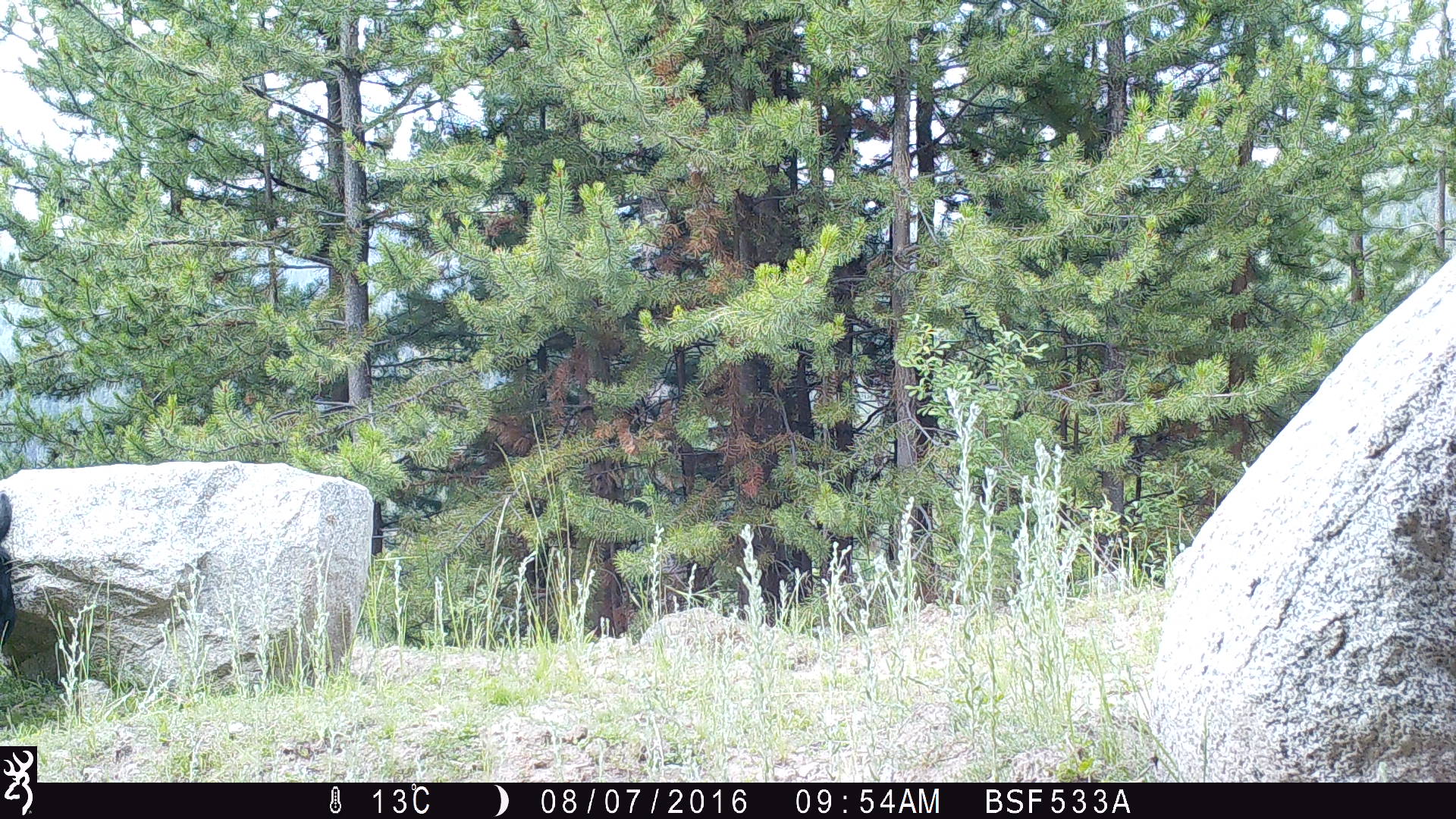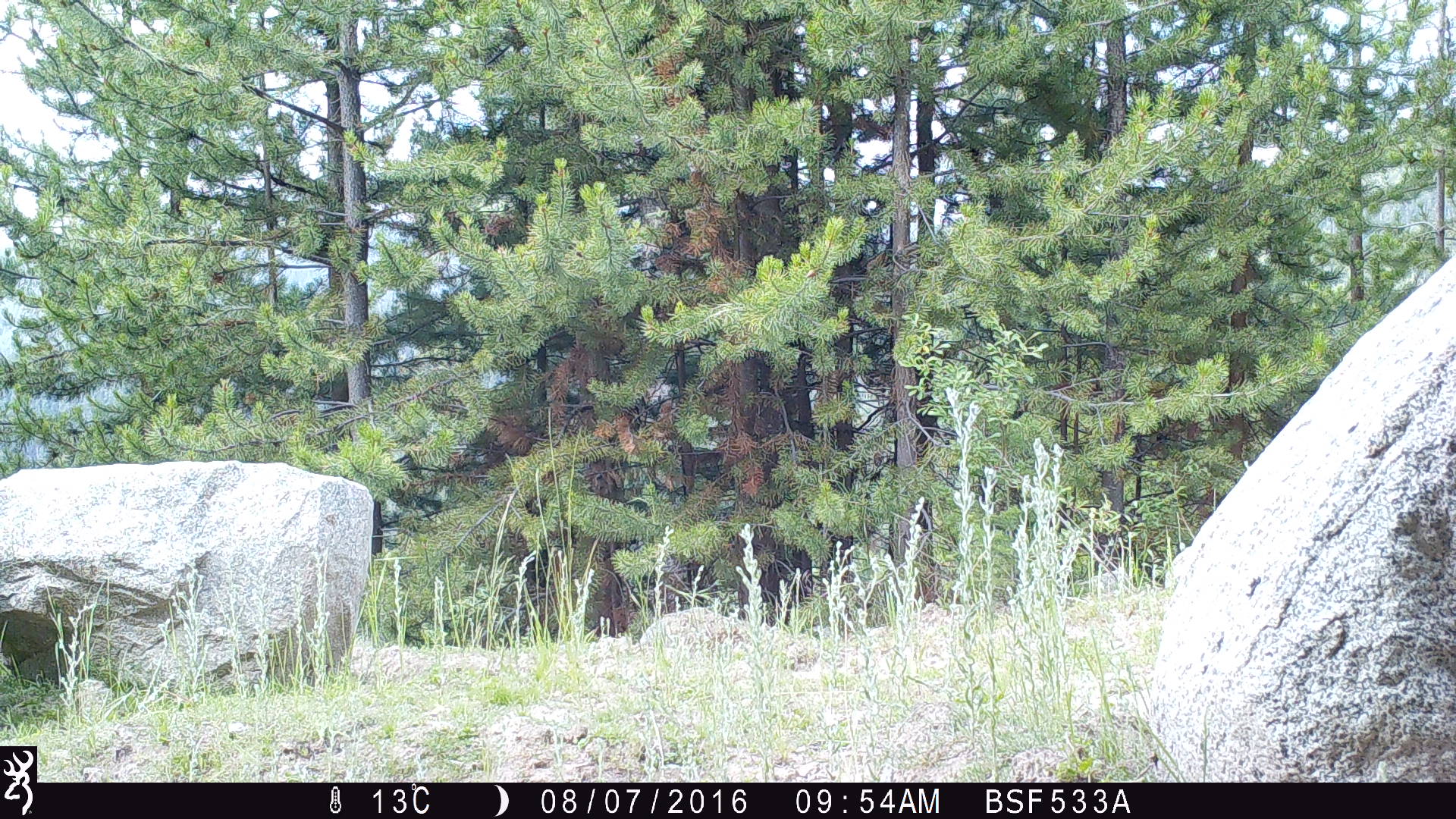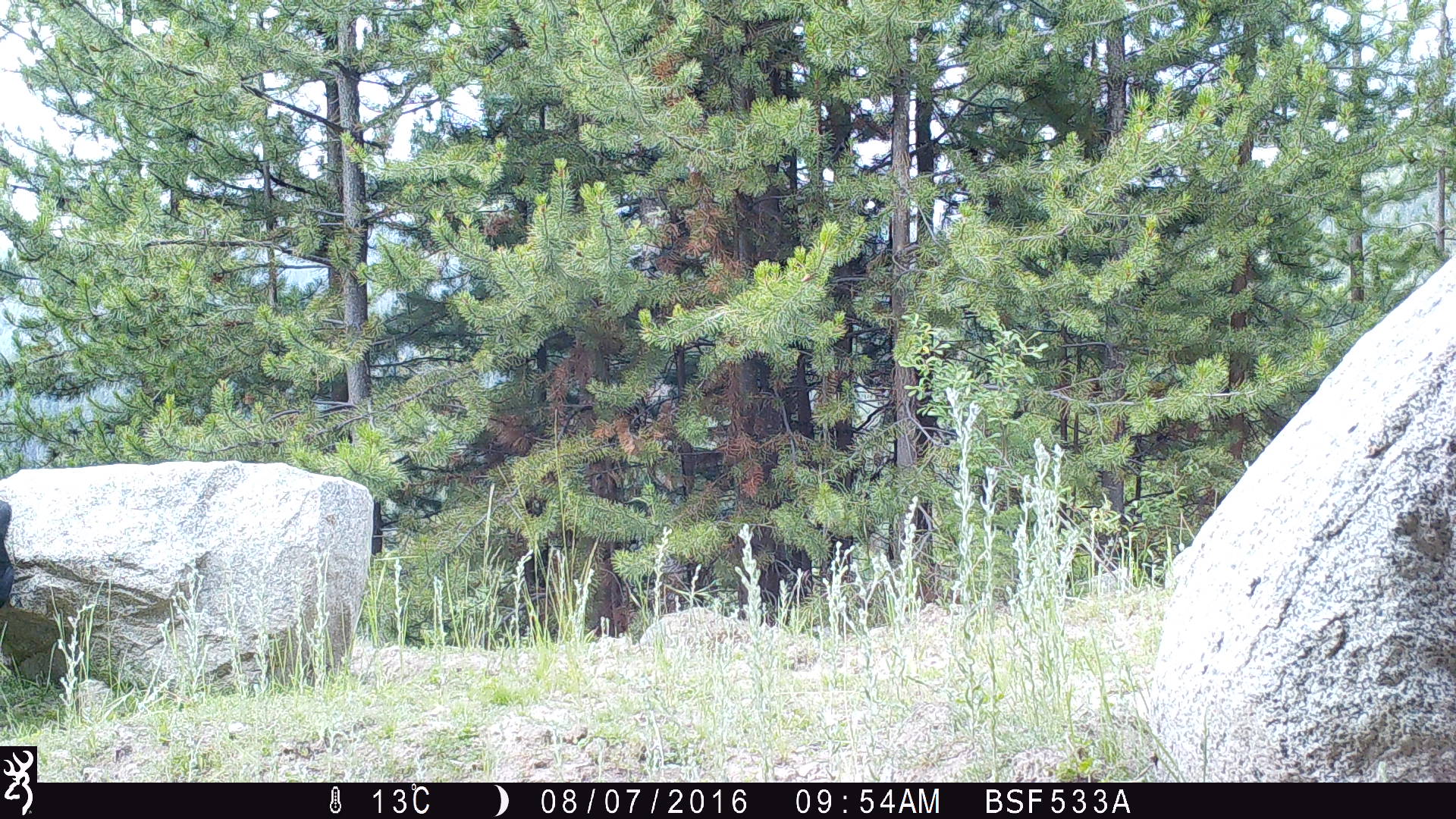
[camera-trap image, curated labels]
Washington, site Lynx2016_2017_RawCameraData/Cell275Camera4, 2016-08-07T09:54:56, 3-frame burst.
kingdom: Animalia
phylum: Chordata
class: Mammalia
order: Artiodactyla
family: Bovidae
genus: Bos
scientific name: Bos taurus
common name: domestic cattle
Domestic cattle (Bos taurus). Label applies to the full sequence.